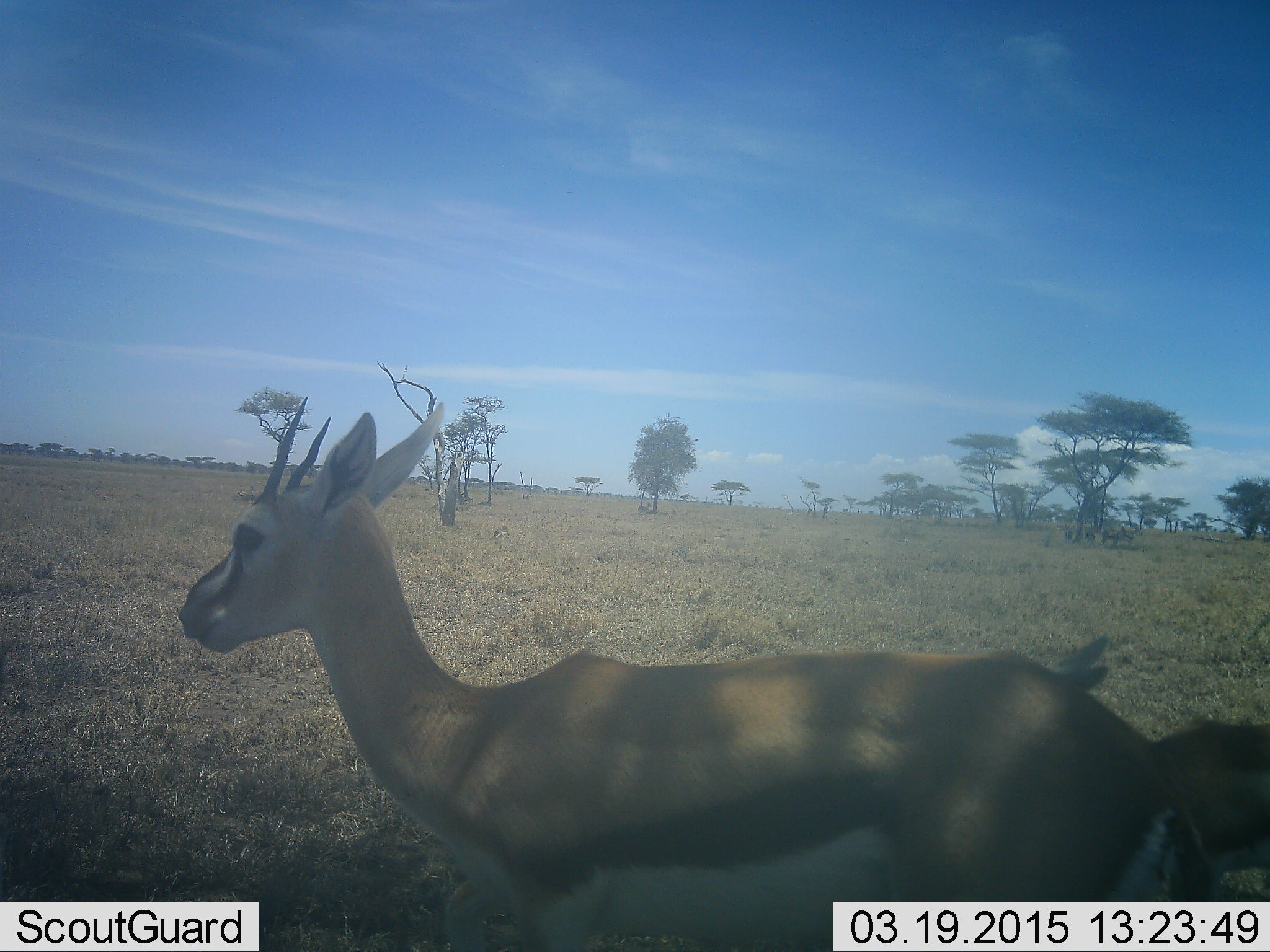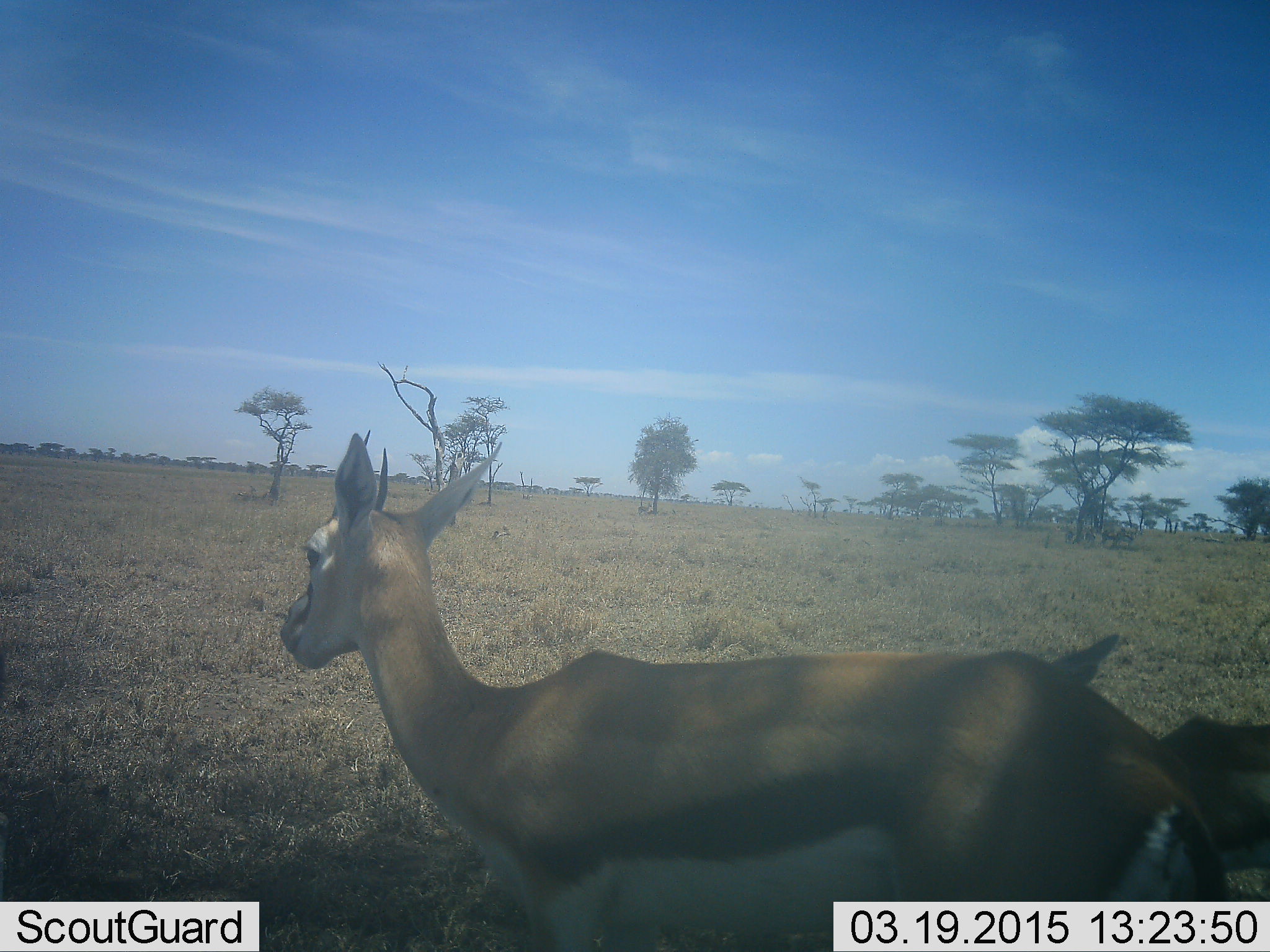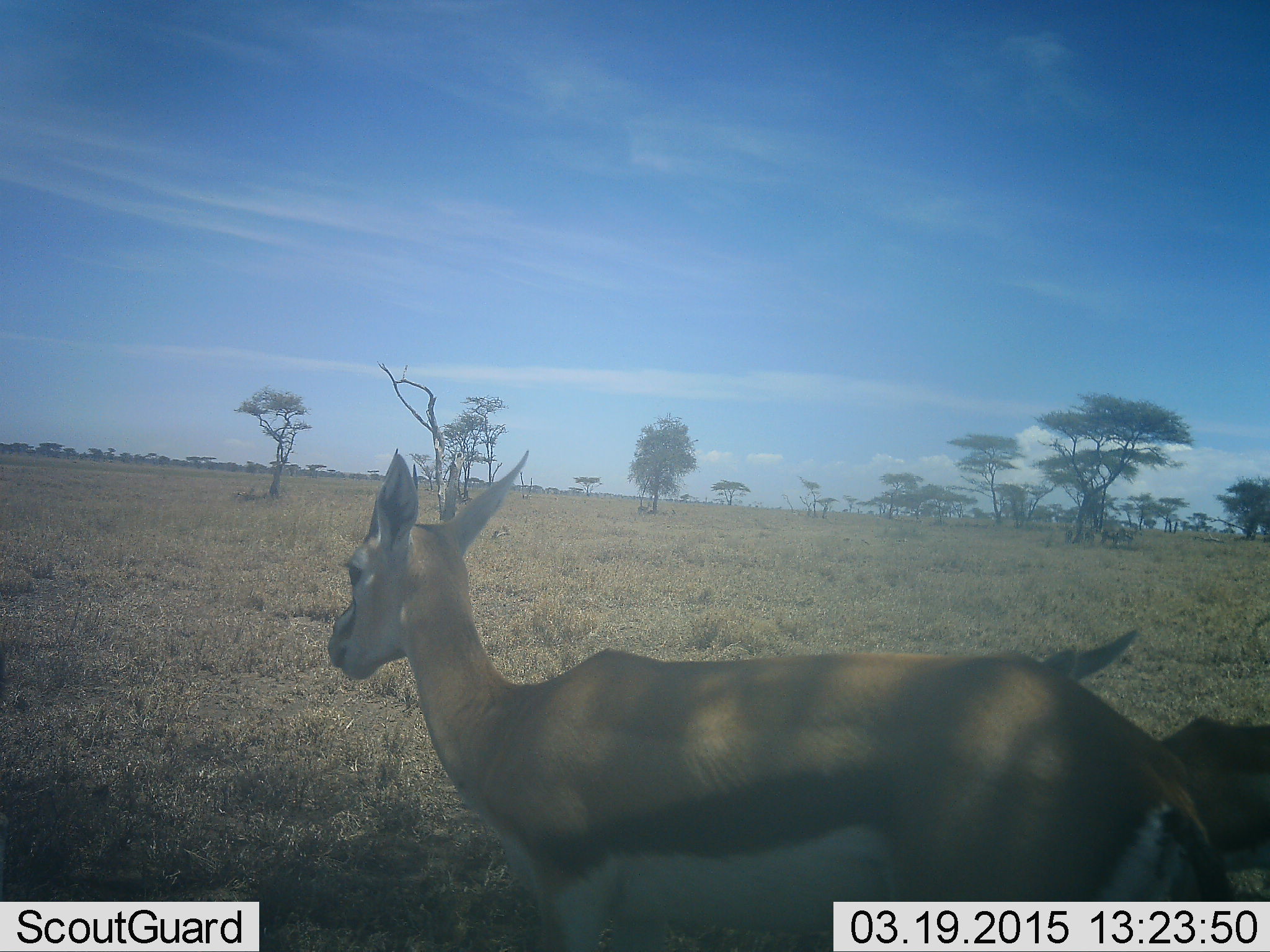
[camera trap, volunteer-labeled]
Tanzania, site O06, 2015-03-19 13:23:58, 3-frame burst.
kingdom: Animalia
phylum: Chordata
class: Mammalia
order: Artiodactyla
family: Bovidae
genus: Eudorcas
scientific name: Eudorcas thomsonii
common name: thomson's gazelle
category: gazellethomsons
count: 2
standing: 80%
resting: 10%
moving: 20%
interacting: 0%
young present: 40%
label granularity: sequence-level